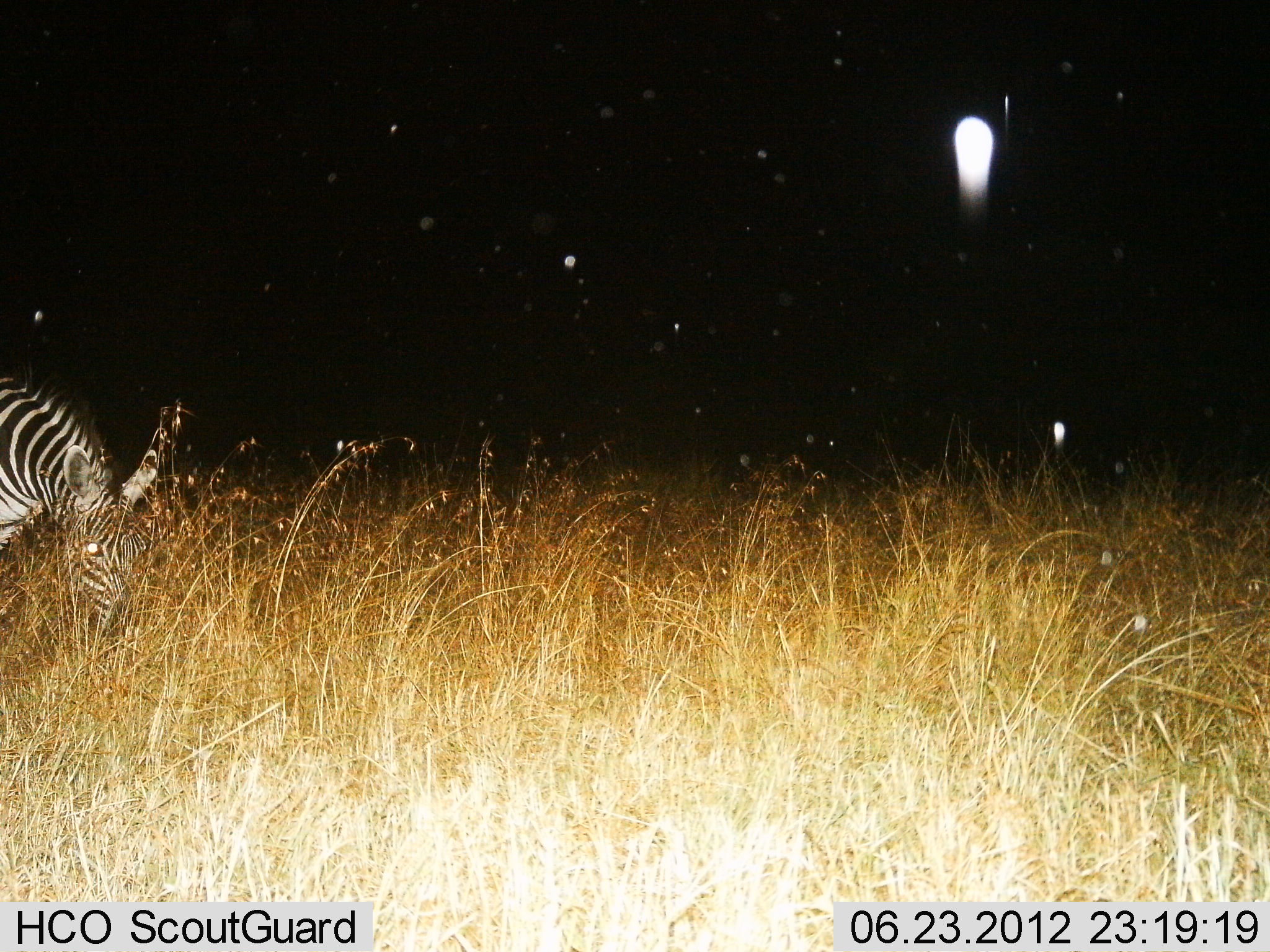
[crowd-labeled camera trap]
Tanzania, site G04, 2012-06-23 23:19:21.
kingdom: Animalia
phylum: Chordata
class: Mammalia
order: Perissodactyla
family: Equidae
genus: Equus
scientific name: Equus quagga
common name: plains zebra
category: zebra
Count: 1.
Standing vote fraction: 50%.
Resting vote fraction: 0%.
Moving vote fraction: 0%.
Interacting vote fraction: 0%.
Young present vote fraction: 0%.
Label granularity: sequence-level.